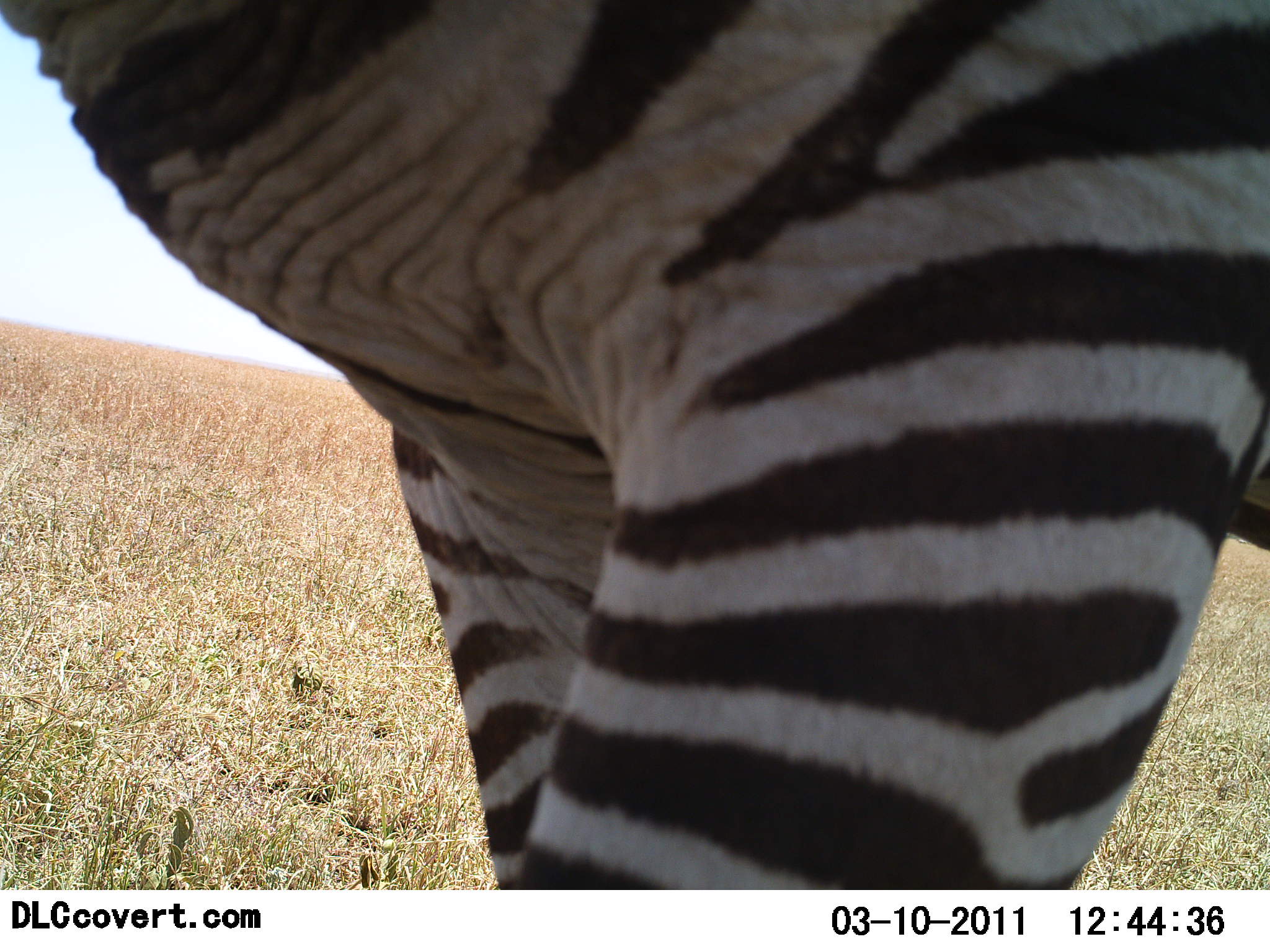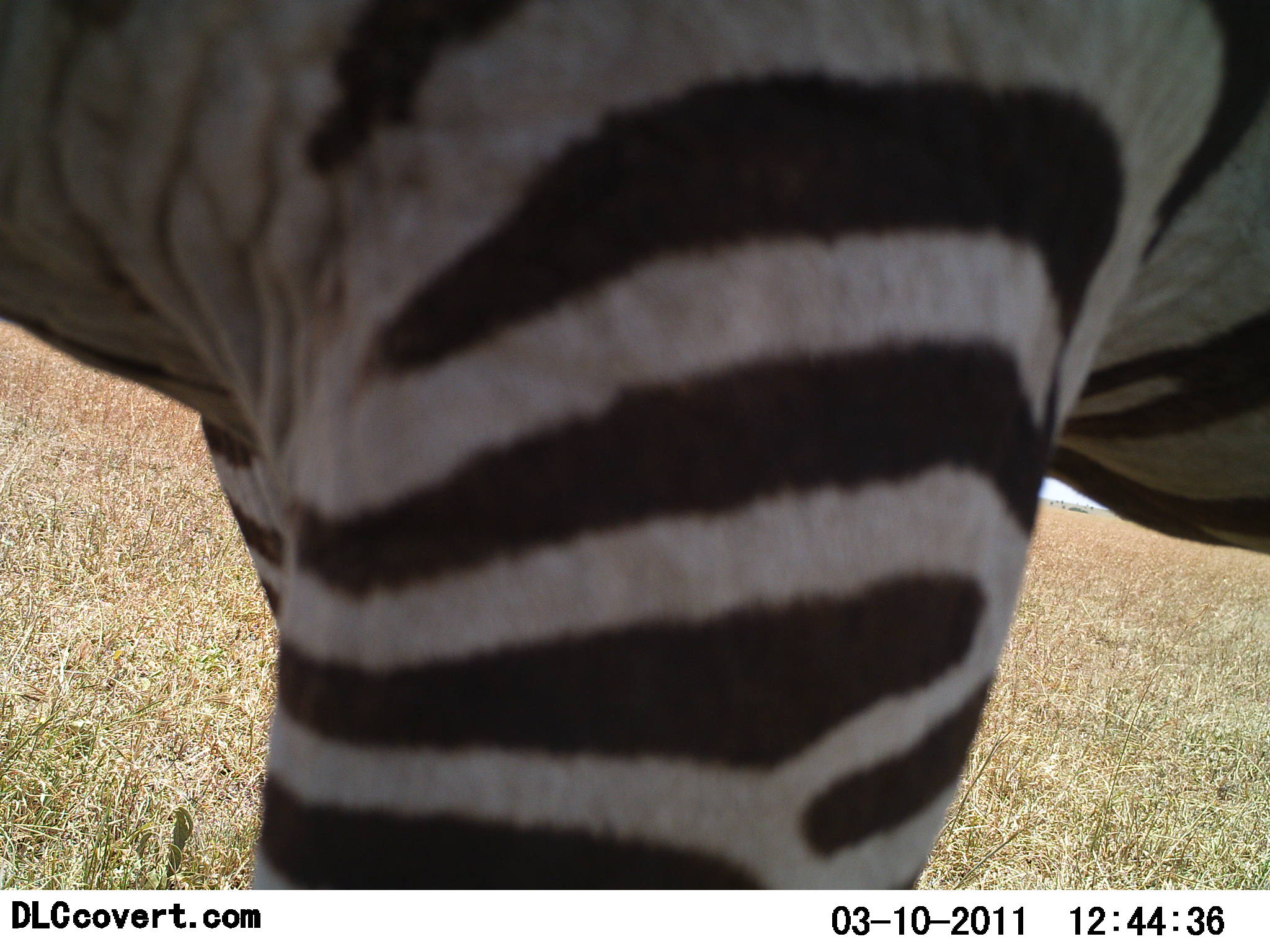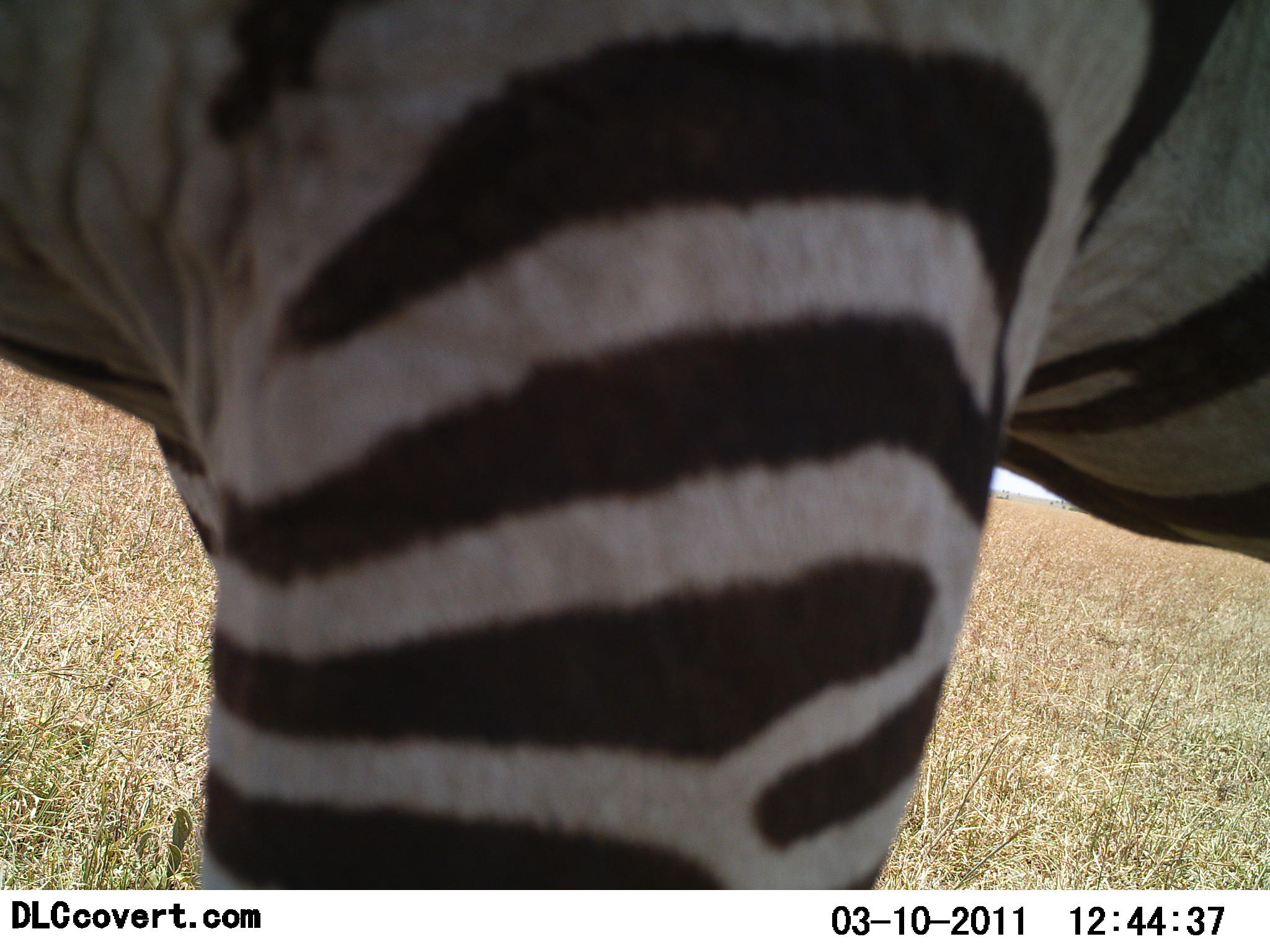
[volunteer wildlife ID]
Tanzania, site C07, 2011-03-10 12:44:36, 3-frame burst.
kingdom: Animalia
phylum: Chordata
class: Mammalia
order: Perissodactyla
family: Equidae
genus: Equus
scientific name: Equus quagga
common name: plains zebra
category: zebra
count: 1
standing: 36%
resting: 0%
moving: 64%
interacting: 0%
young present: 0%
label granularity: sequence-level